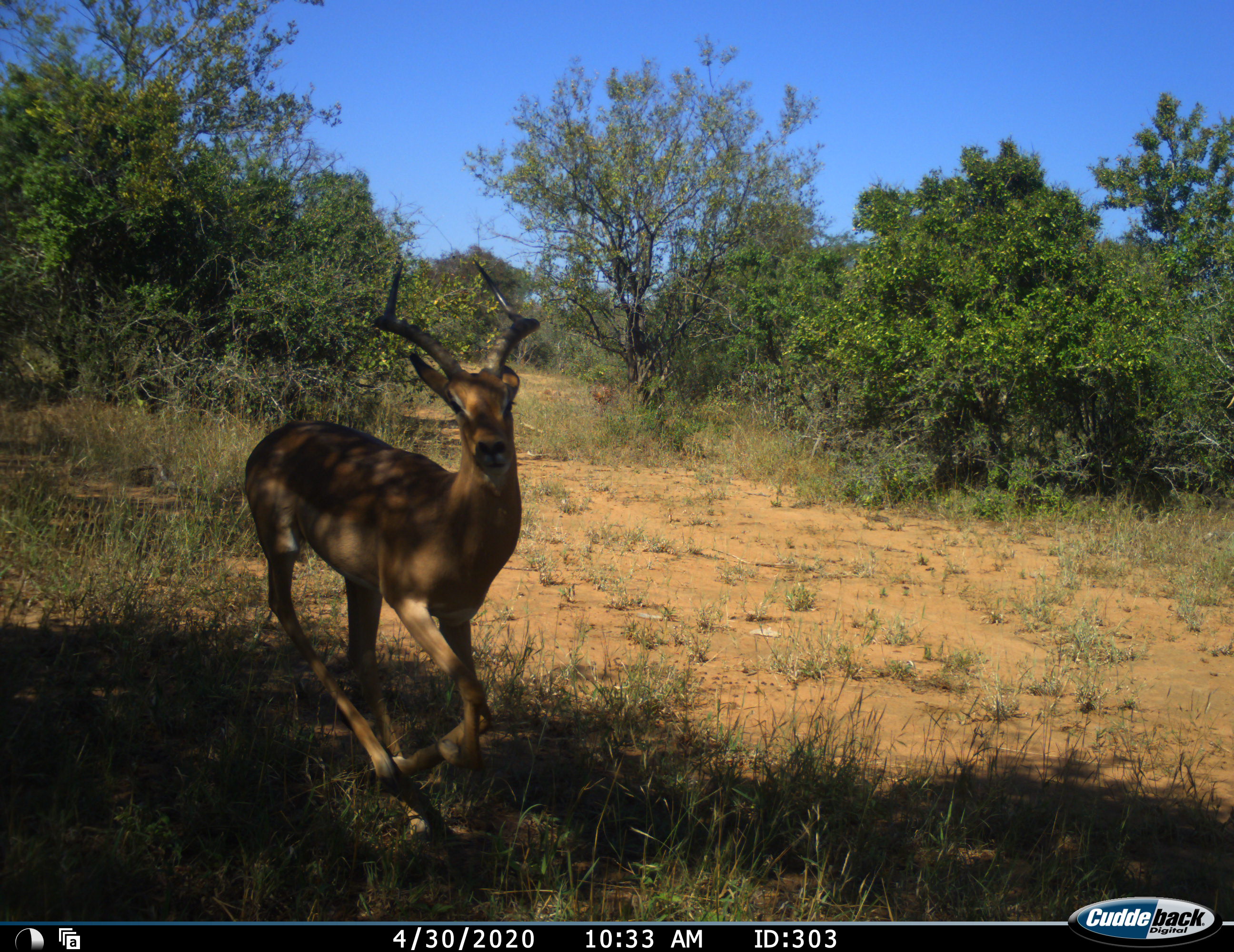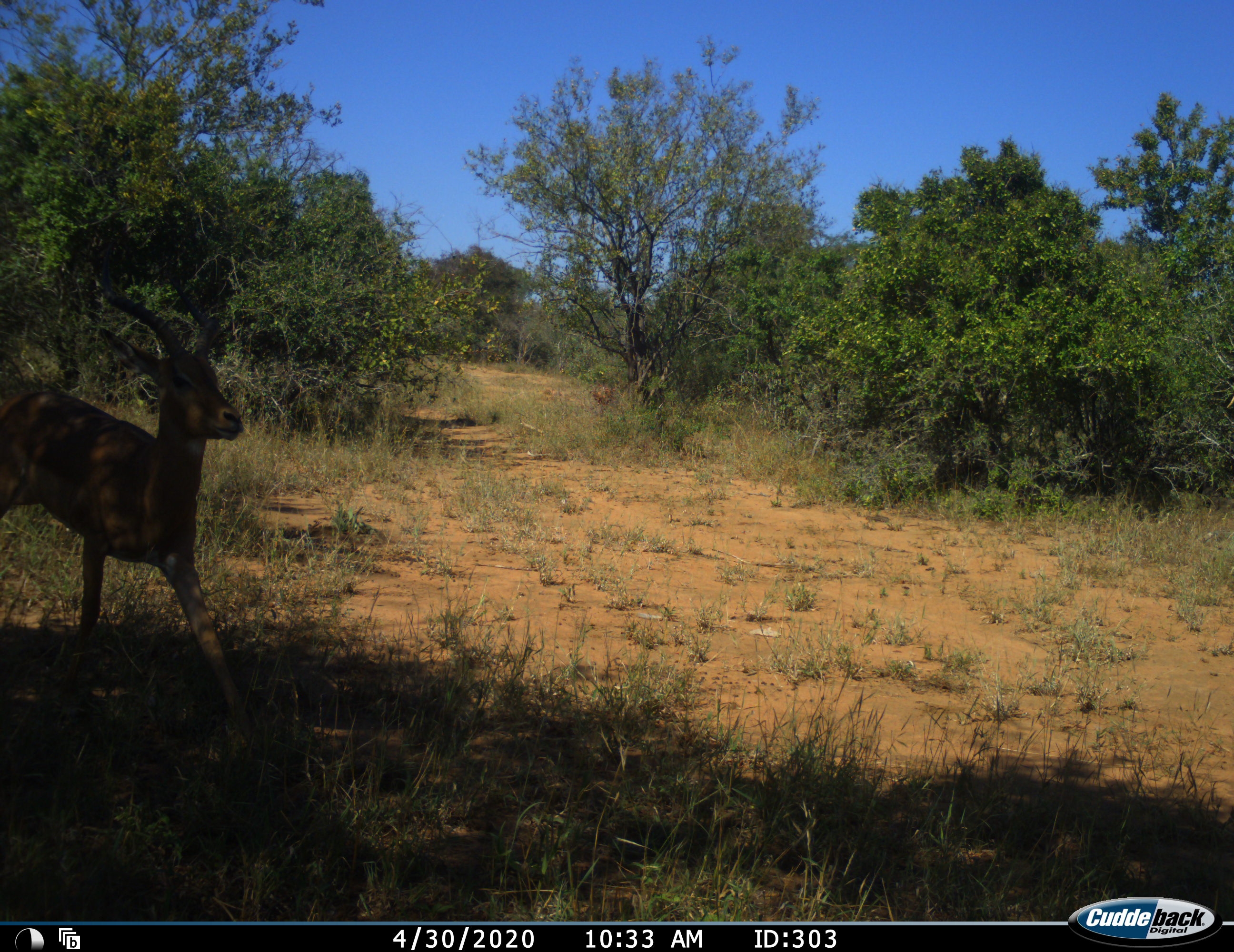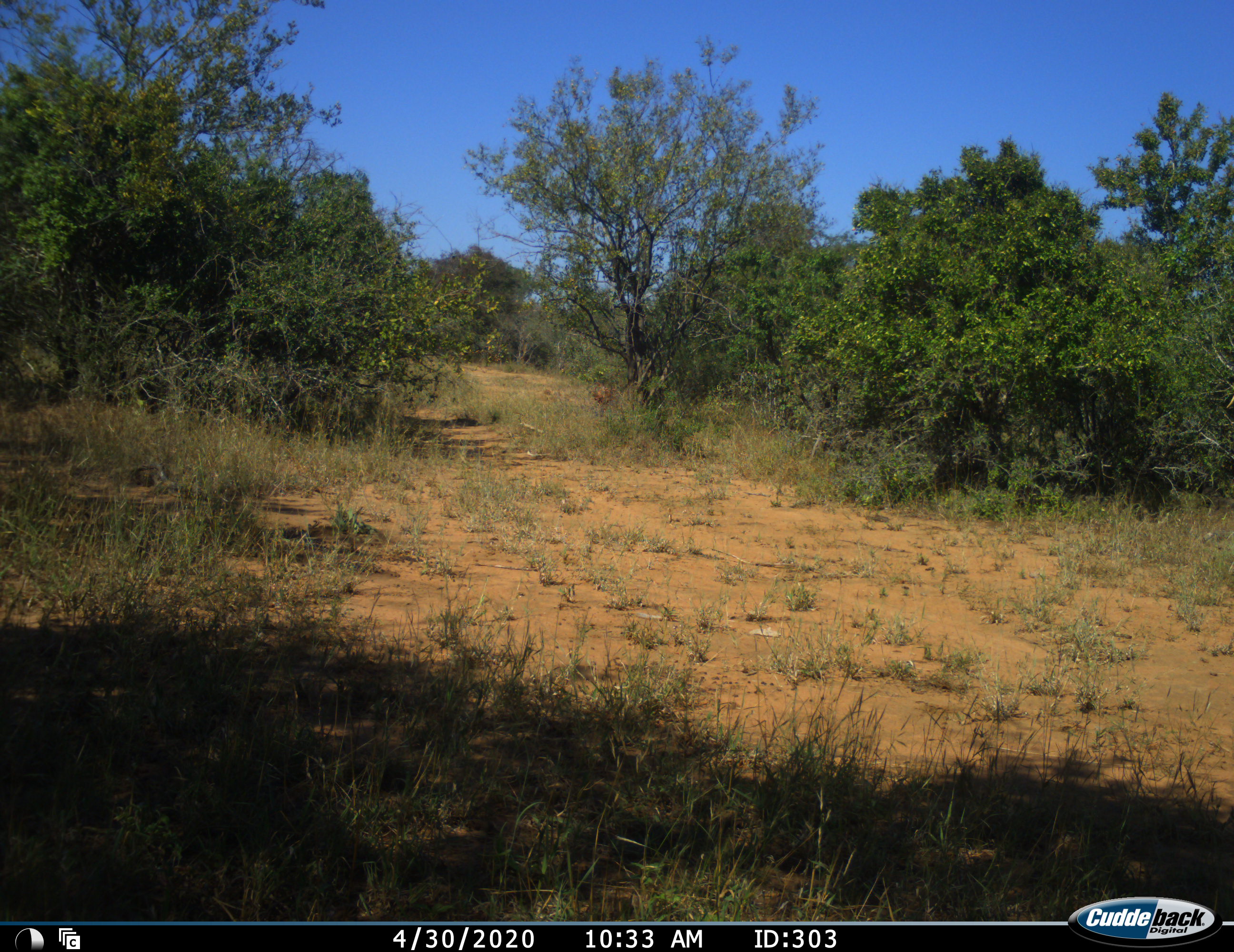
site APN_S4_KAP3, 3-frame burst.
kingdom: Animalia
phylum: Chordata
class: Mammalia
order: Artiodactyla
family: Bovidae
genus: Aepyceros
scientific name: Aepyceros melampus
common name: impala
Impala (Aepyceros melampus), count 1. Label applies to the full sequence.